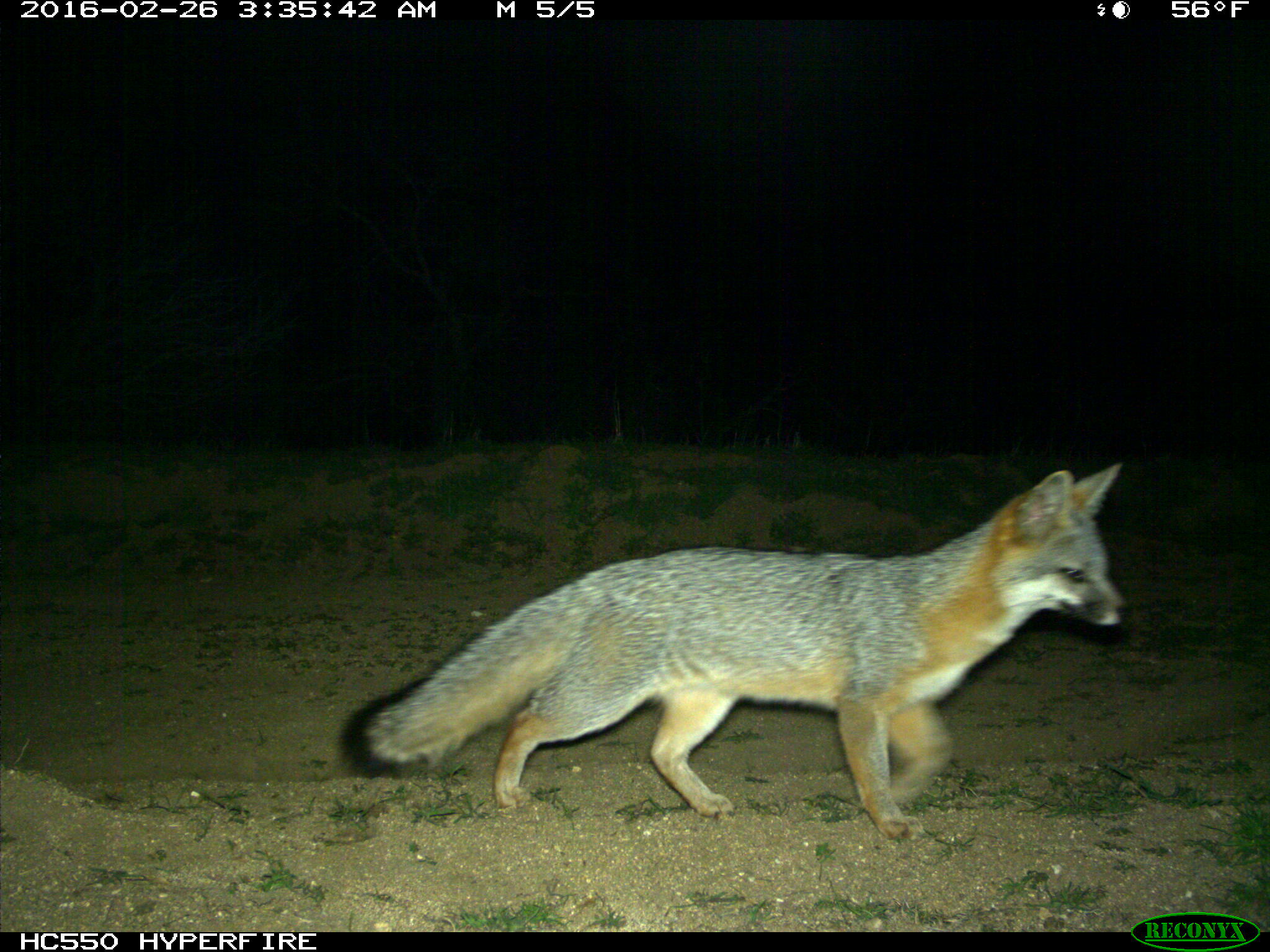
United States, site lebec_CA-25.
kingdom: Animalia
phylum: Chordata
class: Mammalia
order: Carnivora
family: Canidae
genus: Urocyon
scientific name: Urocyon cinereoargenteus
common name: gray fox